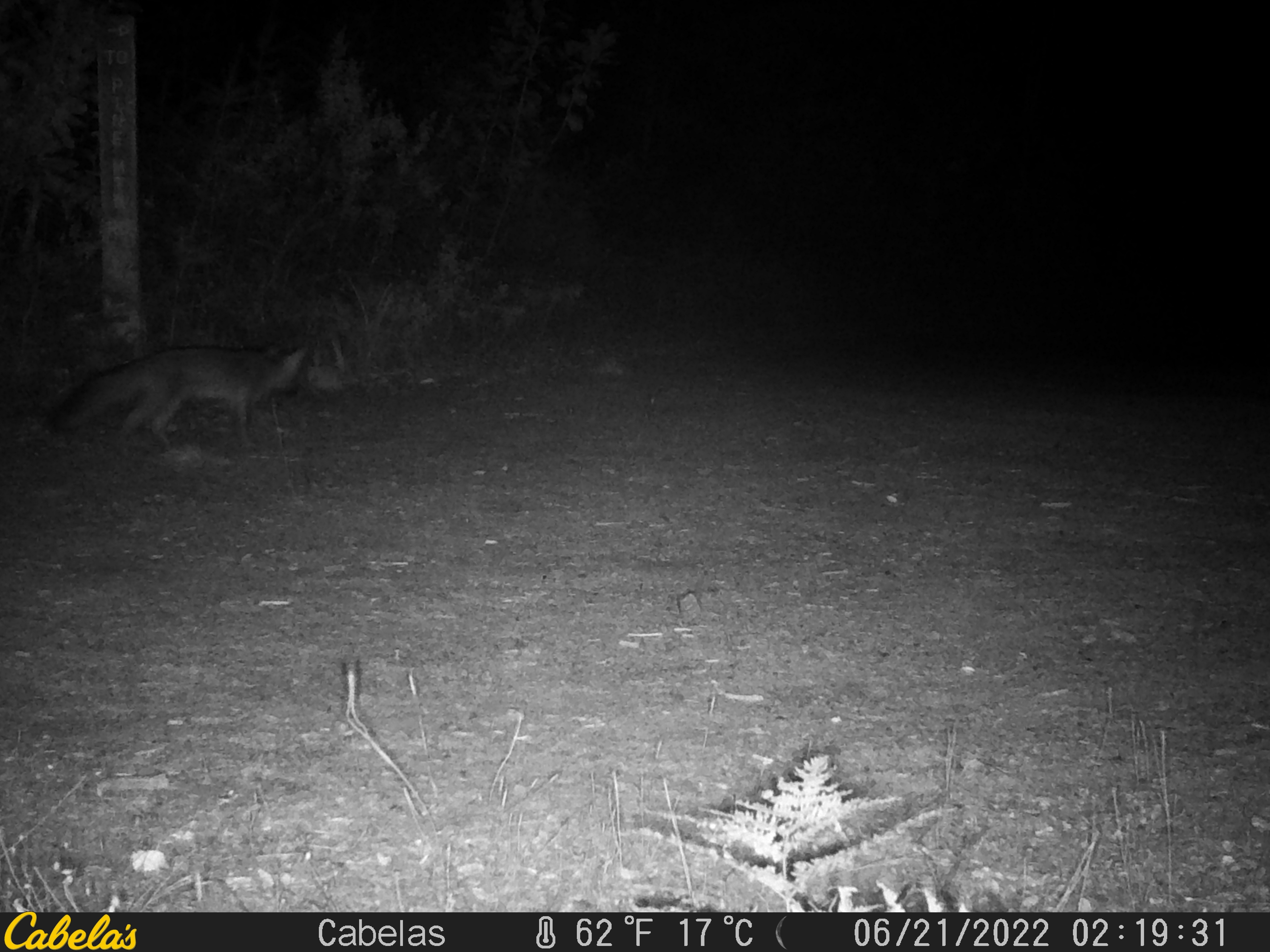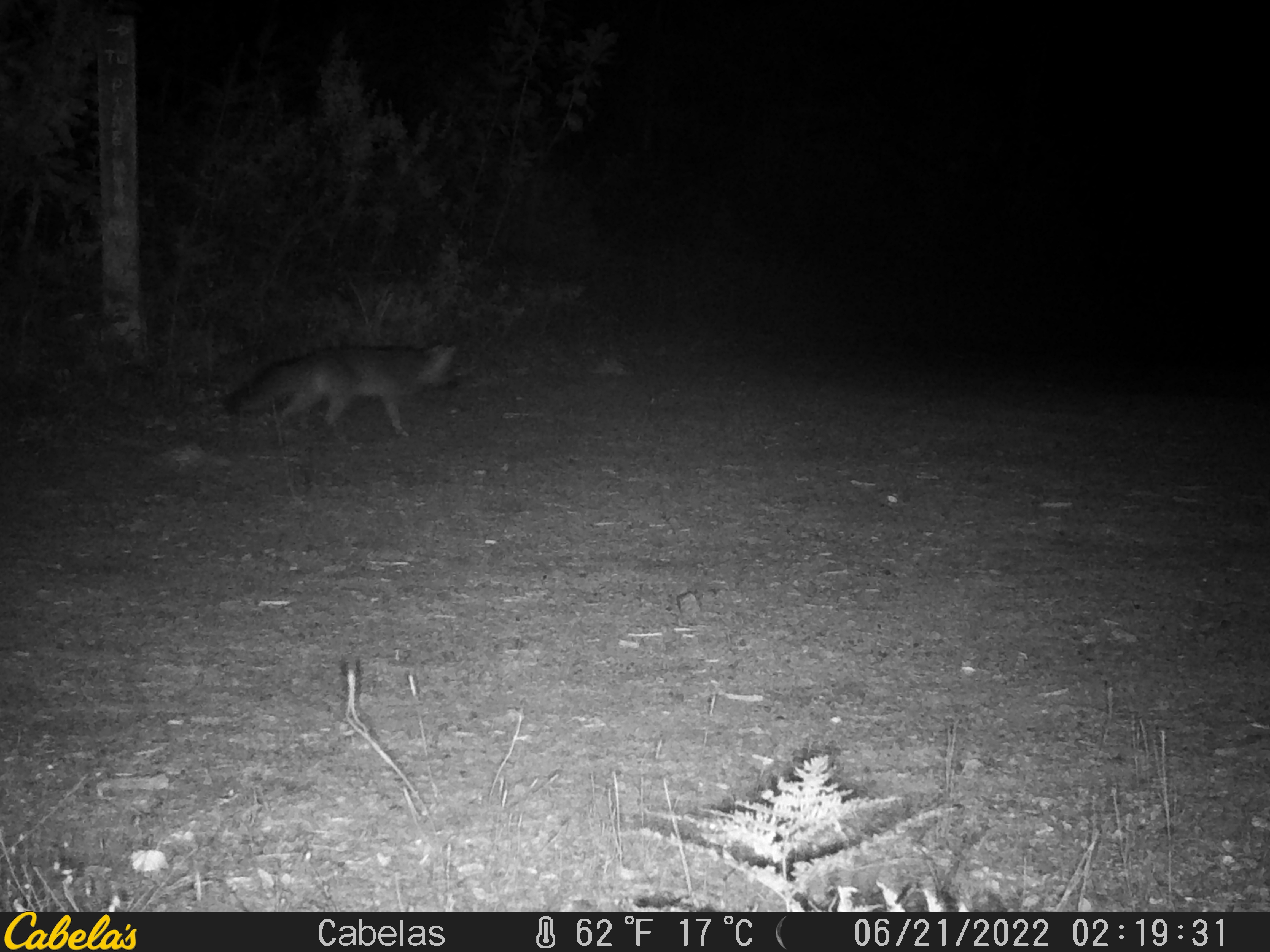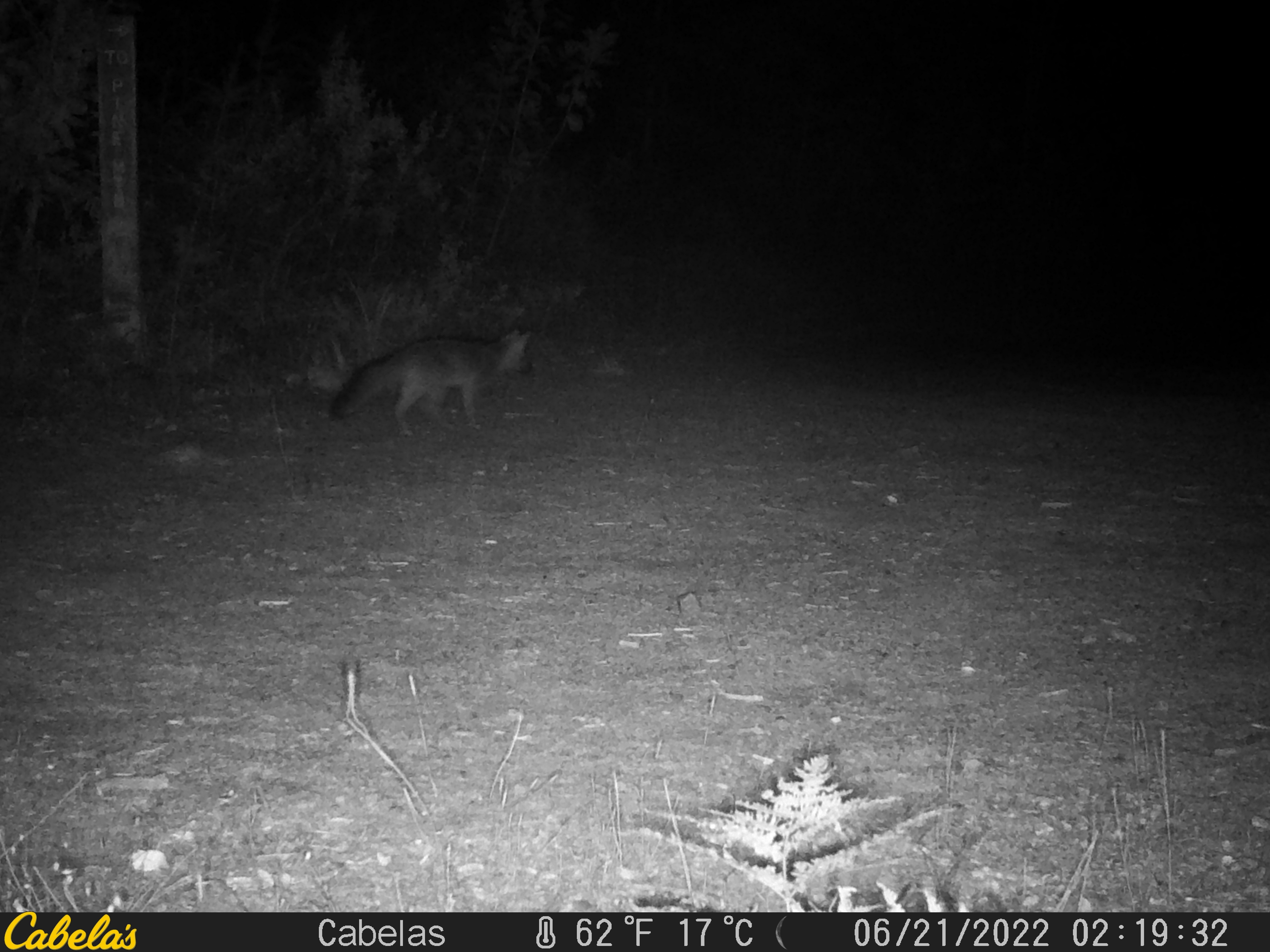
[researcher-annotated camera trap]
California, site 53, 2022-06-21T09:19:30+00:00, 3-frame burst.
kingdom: Animalia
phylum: Chordata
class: Mammalia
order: Carnivora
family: Canidae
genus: Urocyon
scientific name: Urocyon cinereoargenteus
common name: gray fox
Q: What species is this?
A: Gray fox (Urocyon cinereoargenteus).